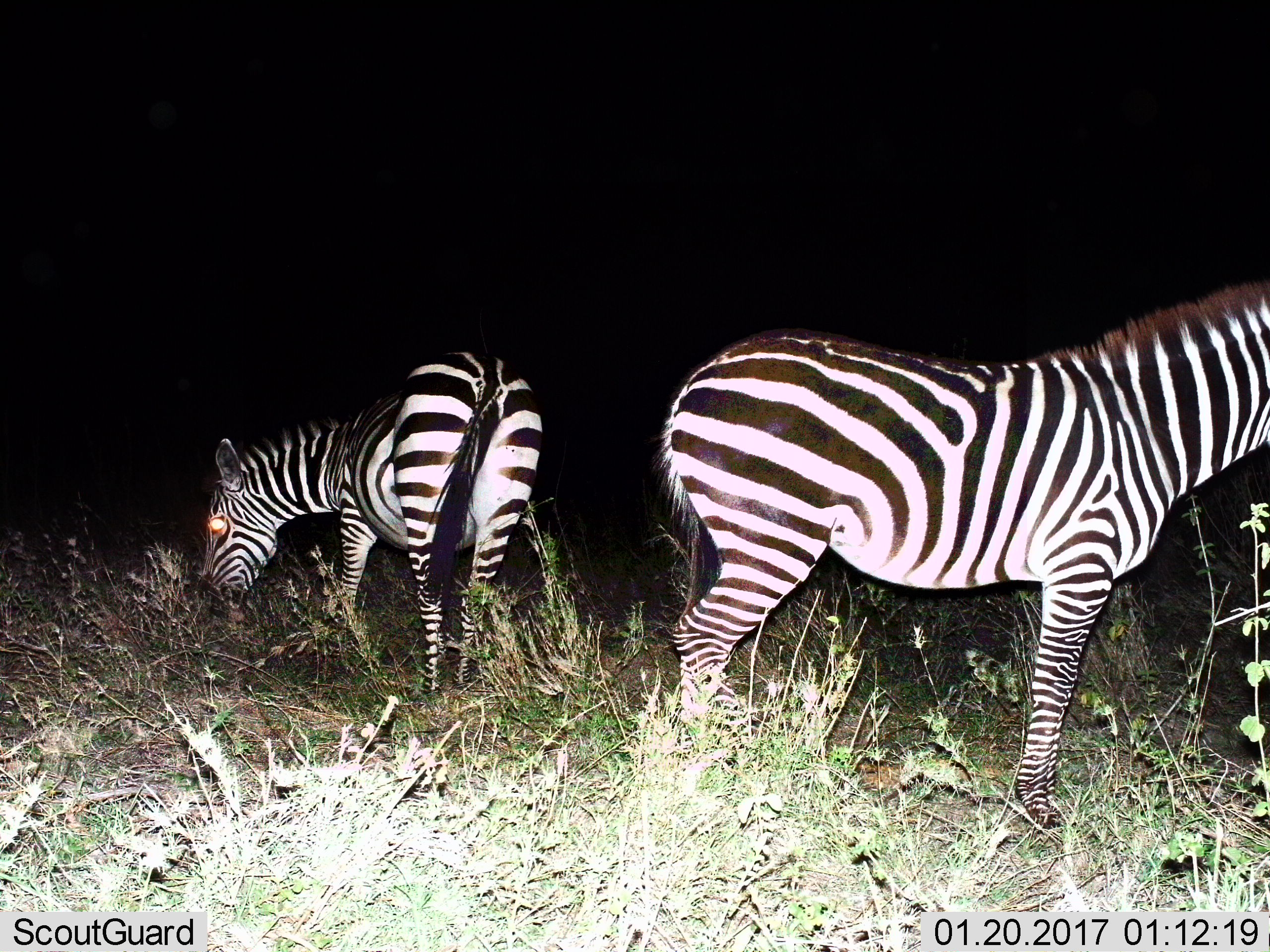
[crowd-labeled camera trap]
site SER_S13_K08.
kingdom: Animalia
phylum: Chordata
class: Mammalia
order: Perissodactyla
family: Equidae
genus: Equus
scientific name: Equus quagga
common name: plains zebra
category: zebraplains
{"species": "zebraplains (plains zebra) (Equus quagga)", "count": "2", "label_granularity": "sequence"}